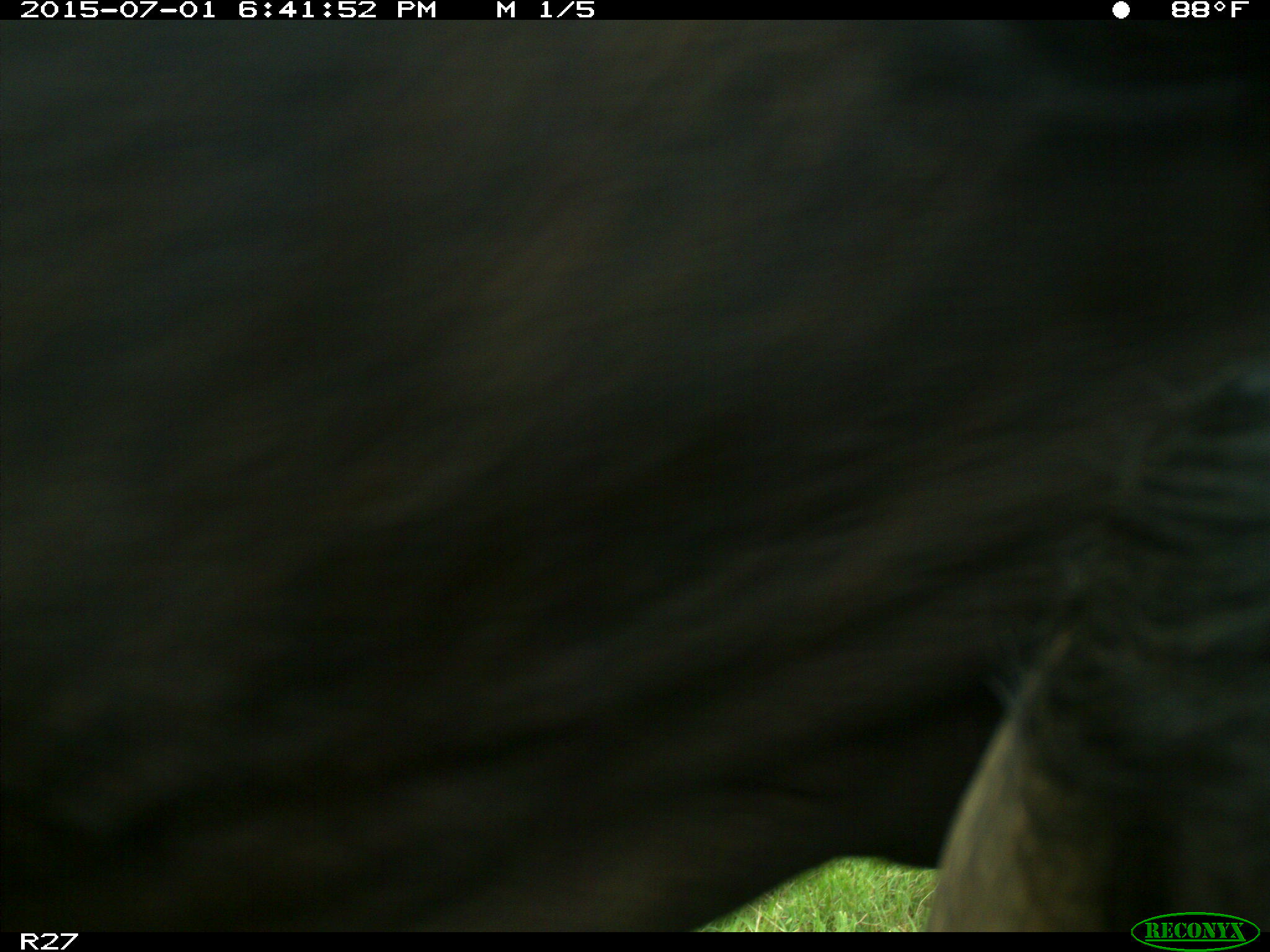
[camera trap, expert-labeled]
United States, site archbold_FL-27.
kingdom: Animalia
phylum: Chordata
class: Mammalia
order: Artiodactyla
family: Bovidae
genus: Bos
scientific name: Bos taurus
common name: domestic cow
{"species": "Bos taurus (domestic cow)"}